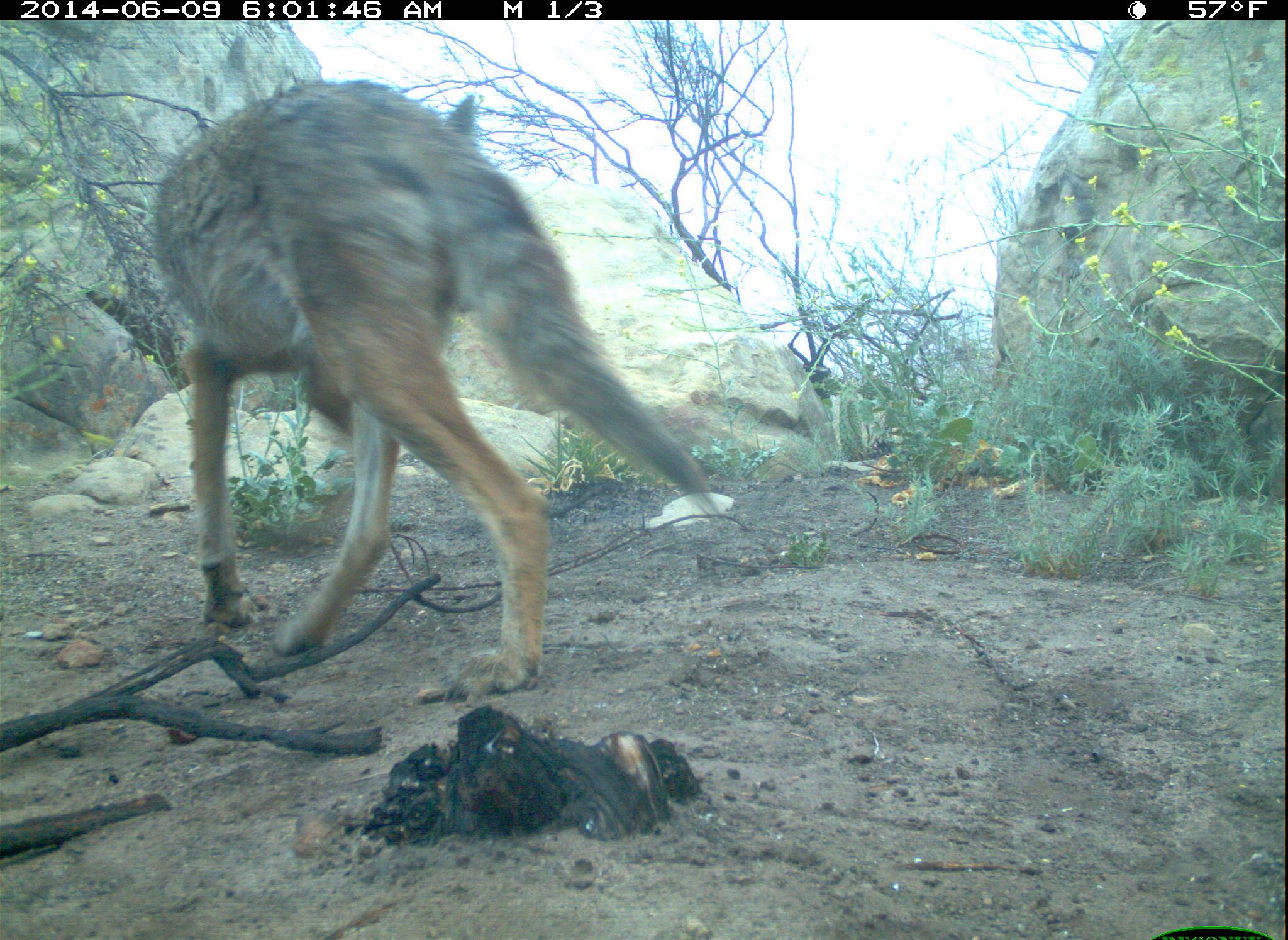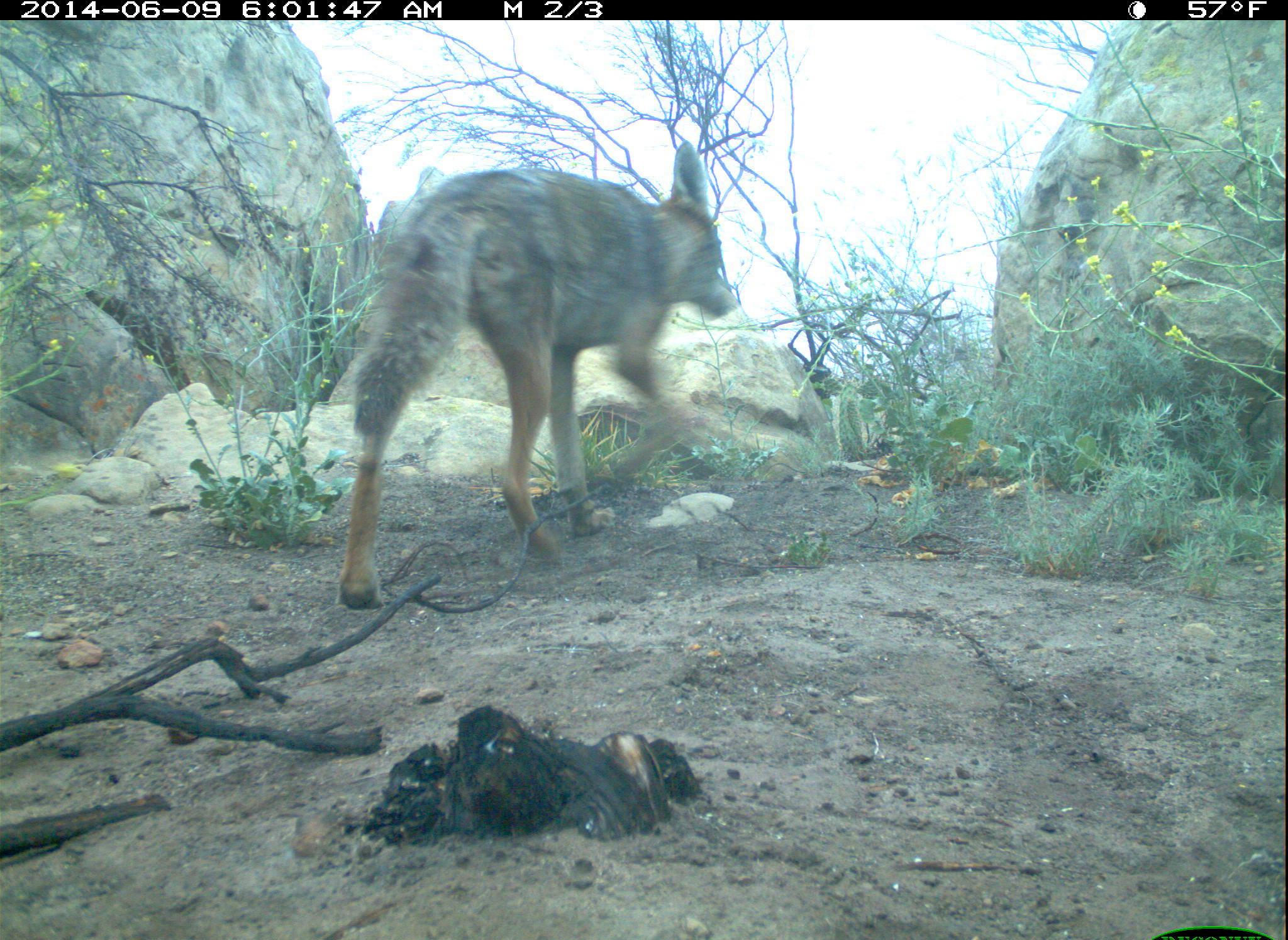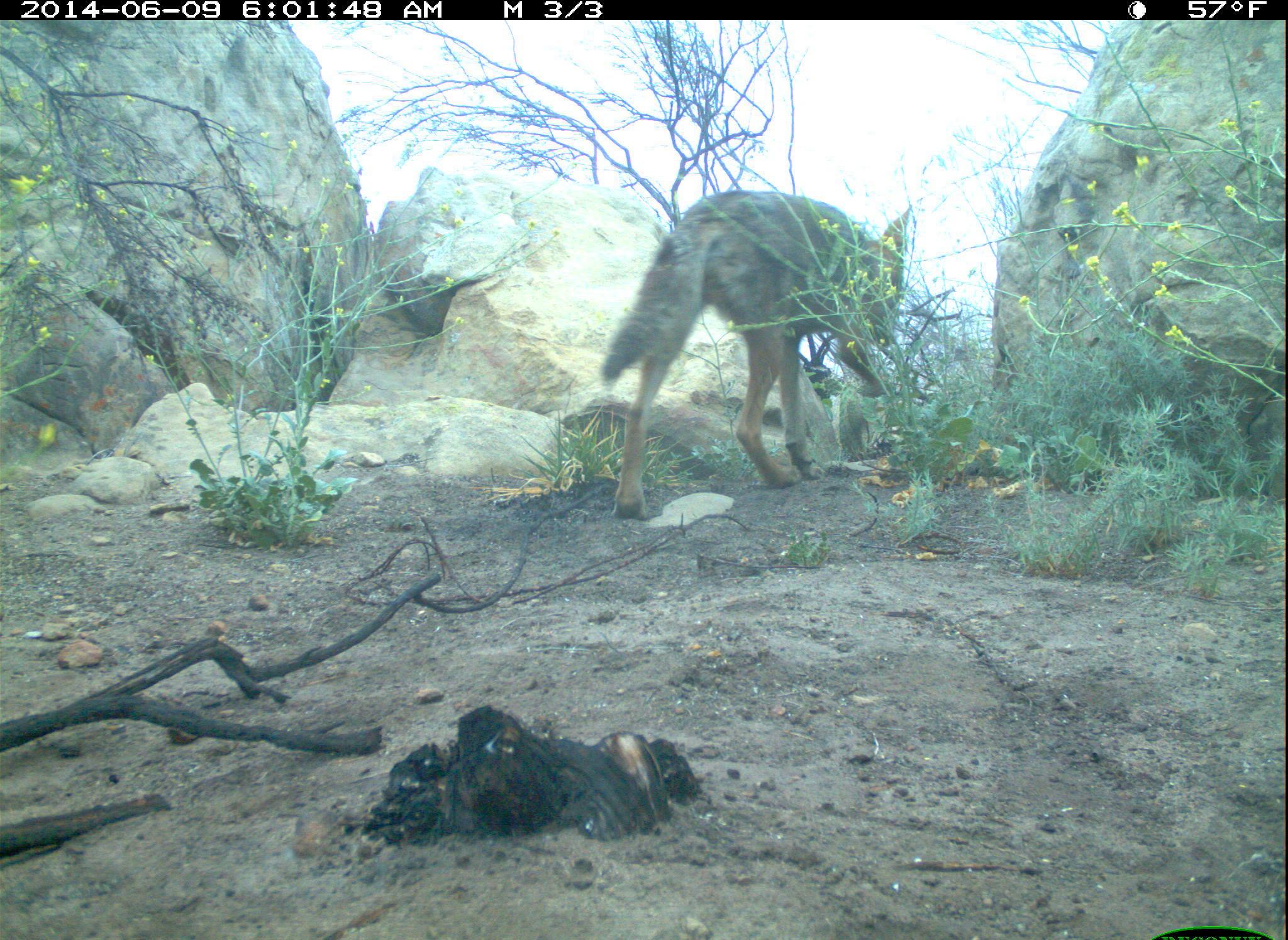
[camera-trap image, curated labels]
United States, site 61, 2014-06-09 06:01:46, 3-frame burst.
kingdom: Animalia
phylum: Chordata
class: Mammalia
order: Carnivora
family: Canidae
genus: Canis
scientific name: Canis latrans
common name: coyote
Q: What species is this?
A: Coyote (Canis latrans).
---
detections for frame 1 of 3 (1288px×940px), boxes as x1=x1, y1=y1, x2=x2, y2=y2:
coyote: x1=154, y1=73, x2=725, y2=703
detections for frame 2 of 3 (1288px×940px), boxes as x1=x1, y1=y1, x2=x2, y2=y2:
coyote: x1=335, y1=129, x2=747, y2=623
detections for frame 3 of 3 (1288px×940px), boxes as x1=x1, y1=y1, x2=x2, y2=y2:
coyote: x1=586, y1=185, x2=919, y2=525